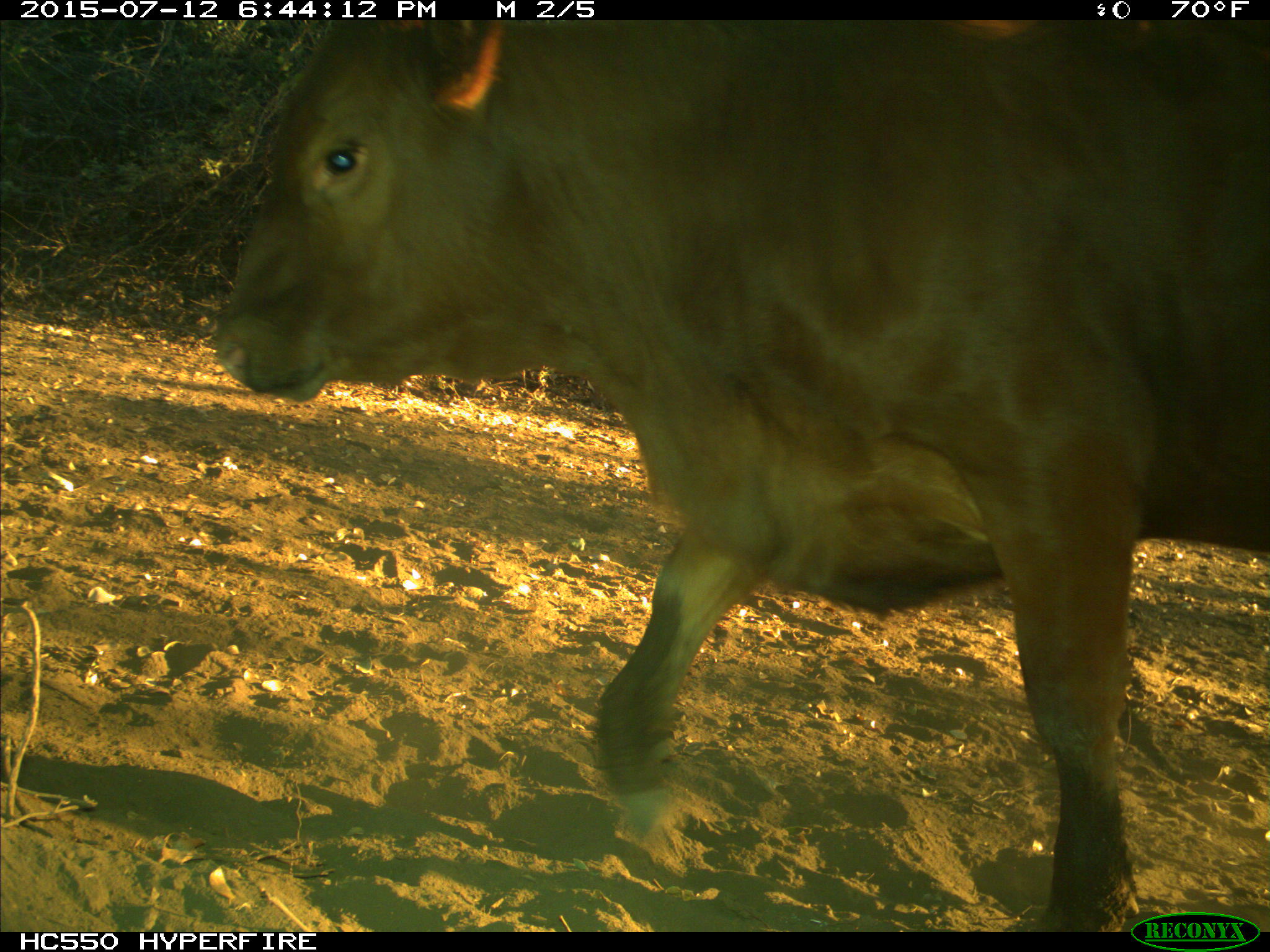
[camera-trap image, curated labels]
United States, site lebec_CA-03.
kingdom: Animalia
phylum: Chordata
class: Mammalia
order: Artiodactyla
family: Bovidae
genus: Bos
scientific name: Bos taurus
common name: domestic cow